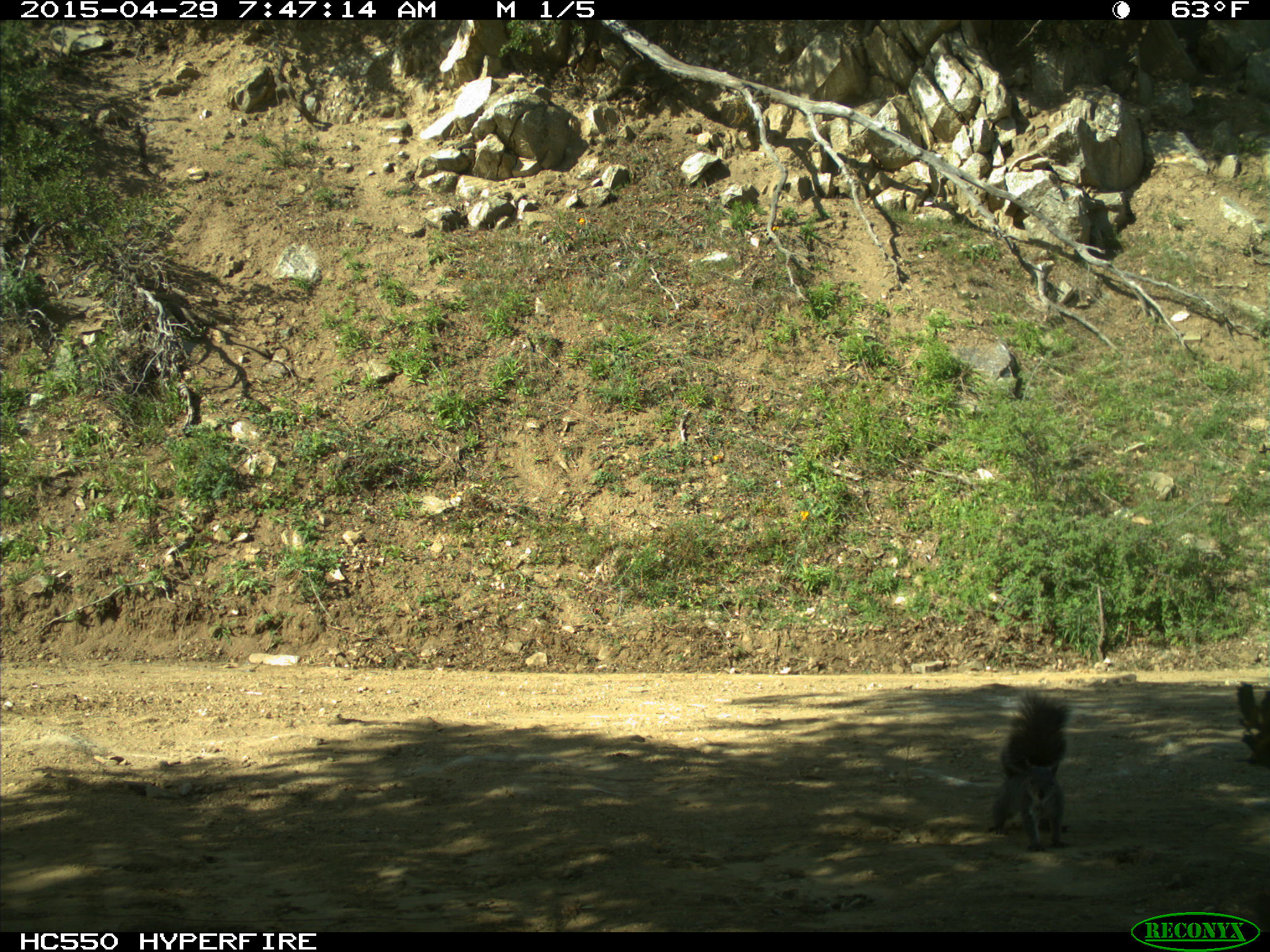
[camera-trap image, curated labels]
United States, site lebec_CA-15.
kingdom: Animalia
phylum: Chordata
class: Mammalia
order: Rodentia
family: Sciuridae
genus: Sciurus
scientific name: Sciurus carolinensis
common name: eastern gray squirrel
Sciurus carolinensis (eastern gray squirrel).